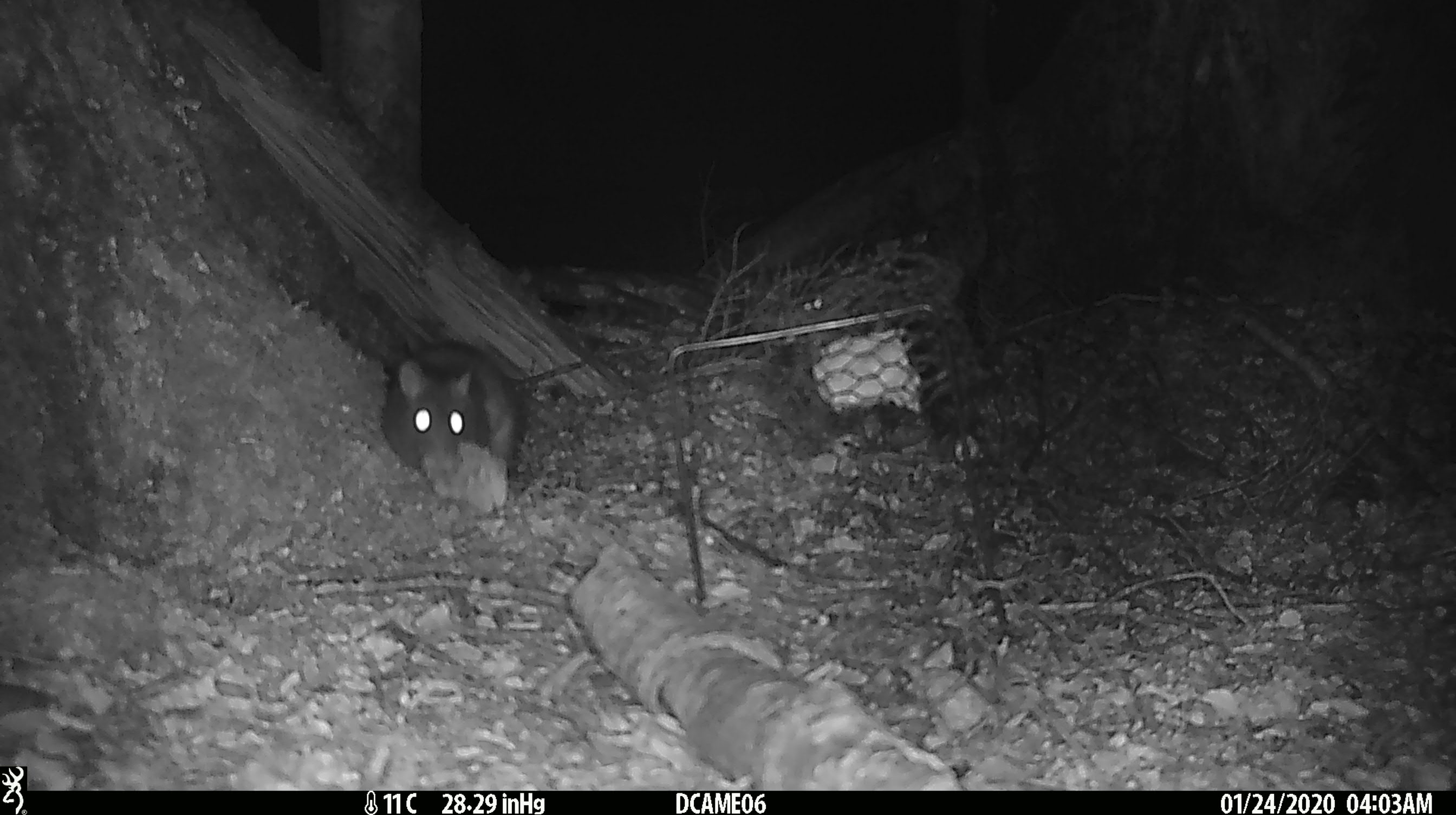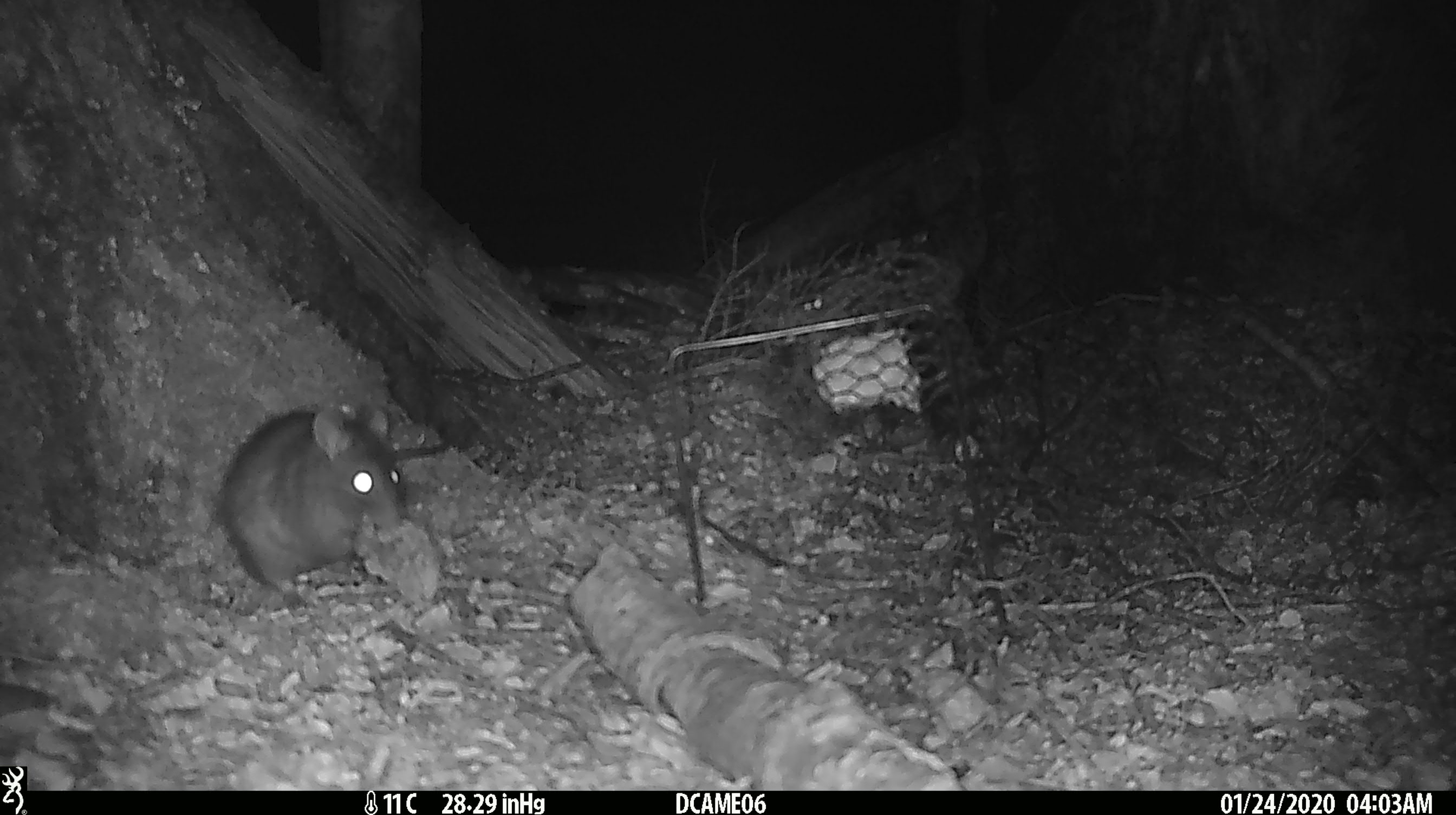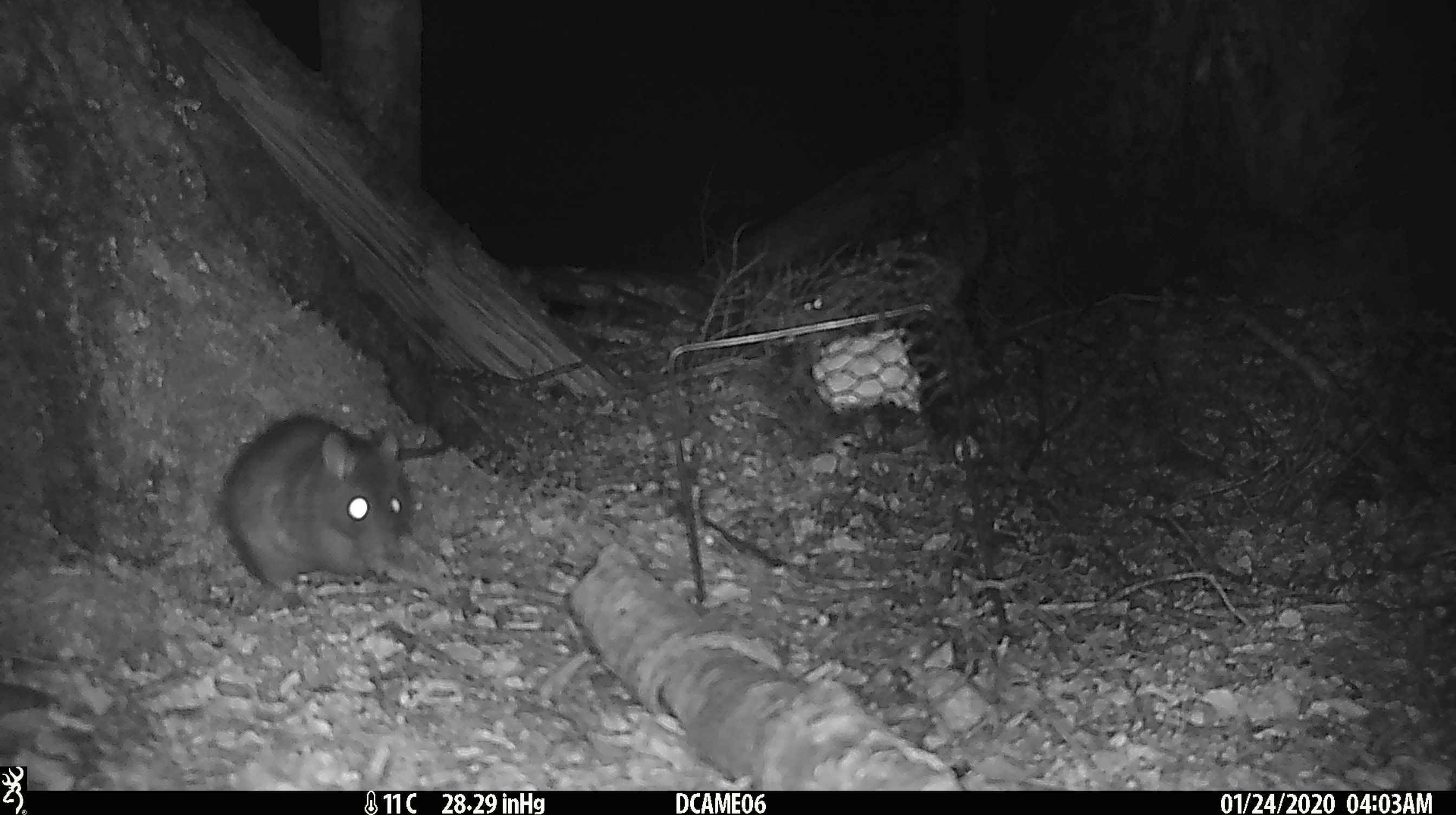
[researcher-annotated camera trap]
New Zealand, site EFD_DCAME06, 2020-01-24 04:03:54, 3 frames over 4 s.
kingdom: Animalia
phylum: Chordata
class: Mammalia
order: Rodentia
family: Muridae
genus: Rattus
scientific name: Rattus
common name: rat